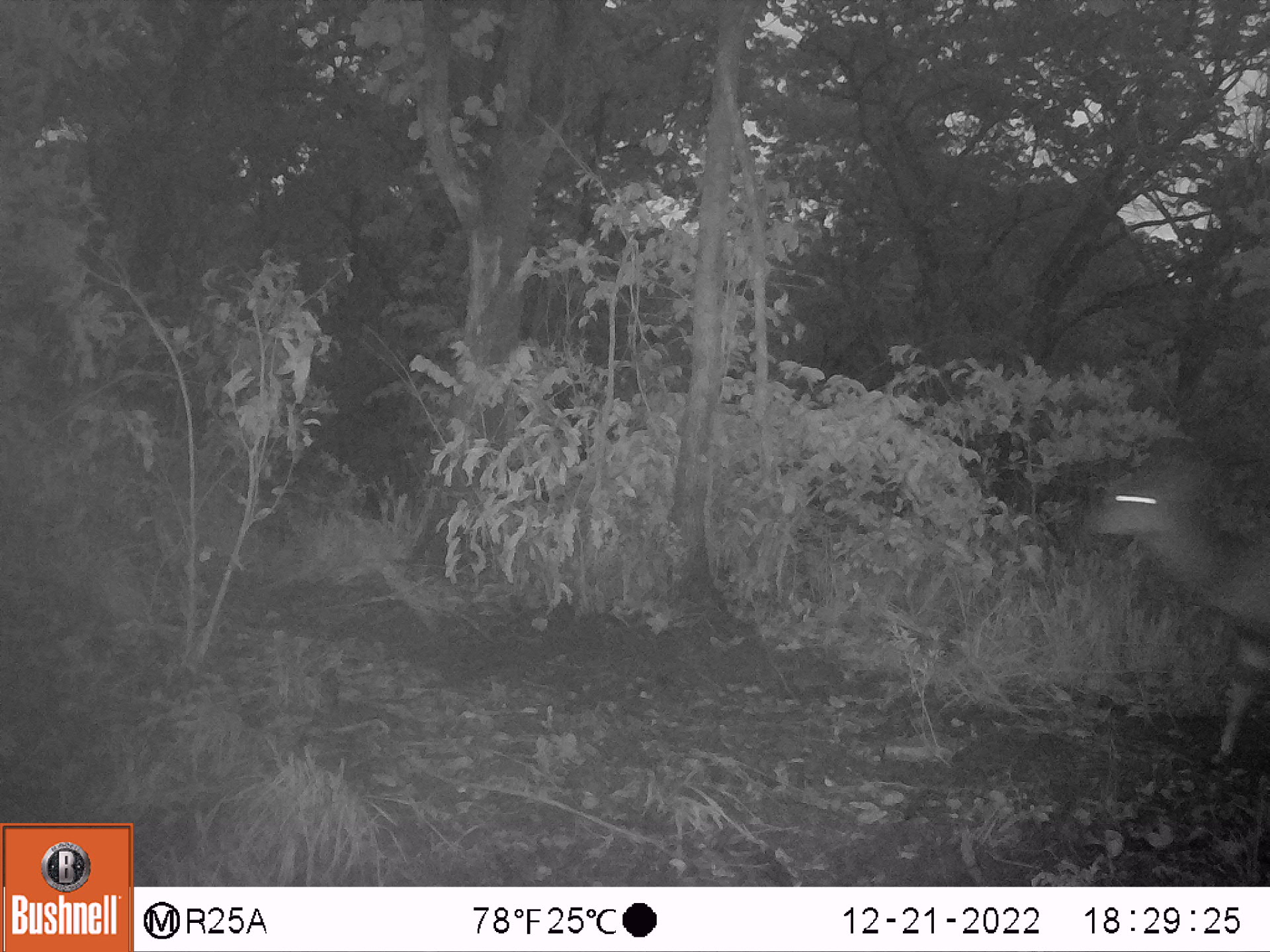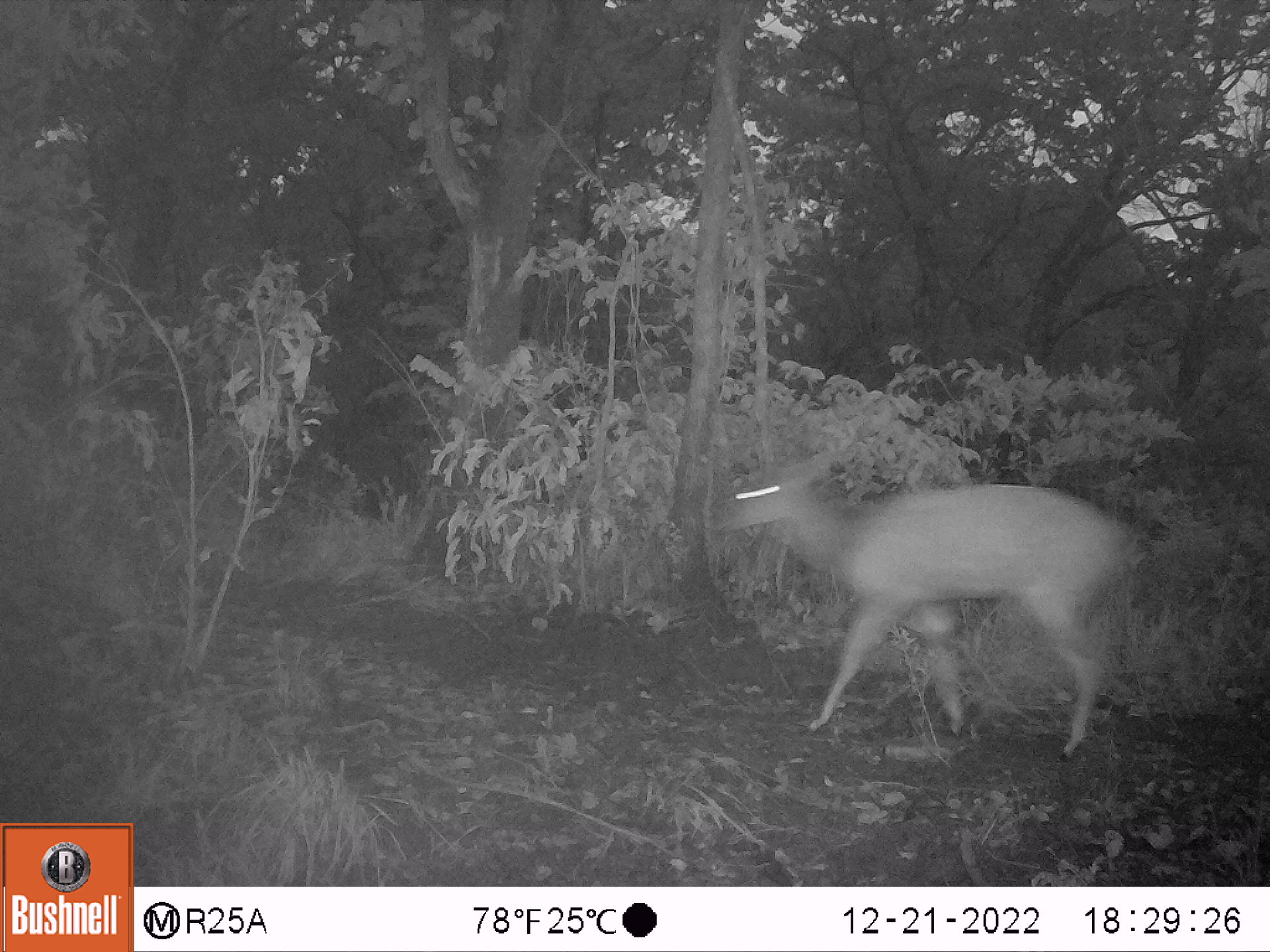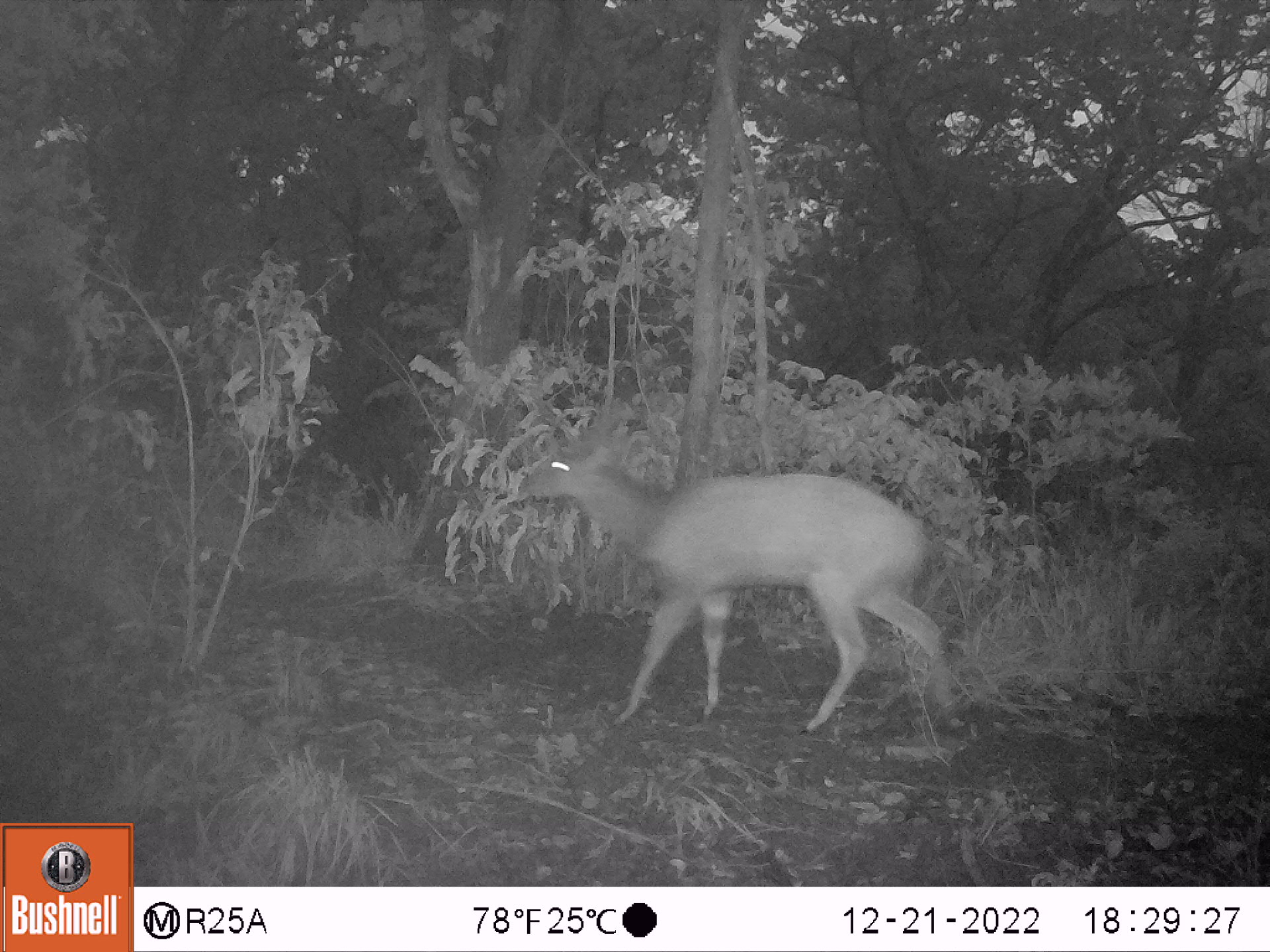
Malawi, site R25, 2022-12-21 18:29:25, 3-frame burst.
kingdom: Animalia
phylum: Chordata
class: Mammalia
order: Artiodactyla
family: Bovidae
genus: Tragelaphus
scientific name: Tragelaphus sylvaticus sylvaticus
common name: cape bushbuck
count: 1